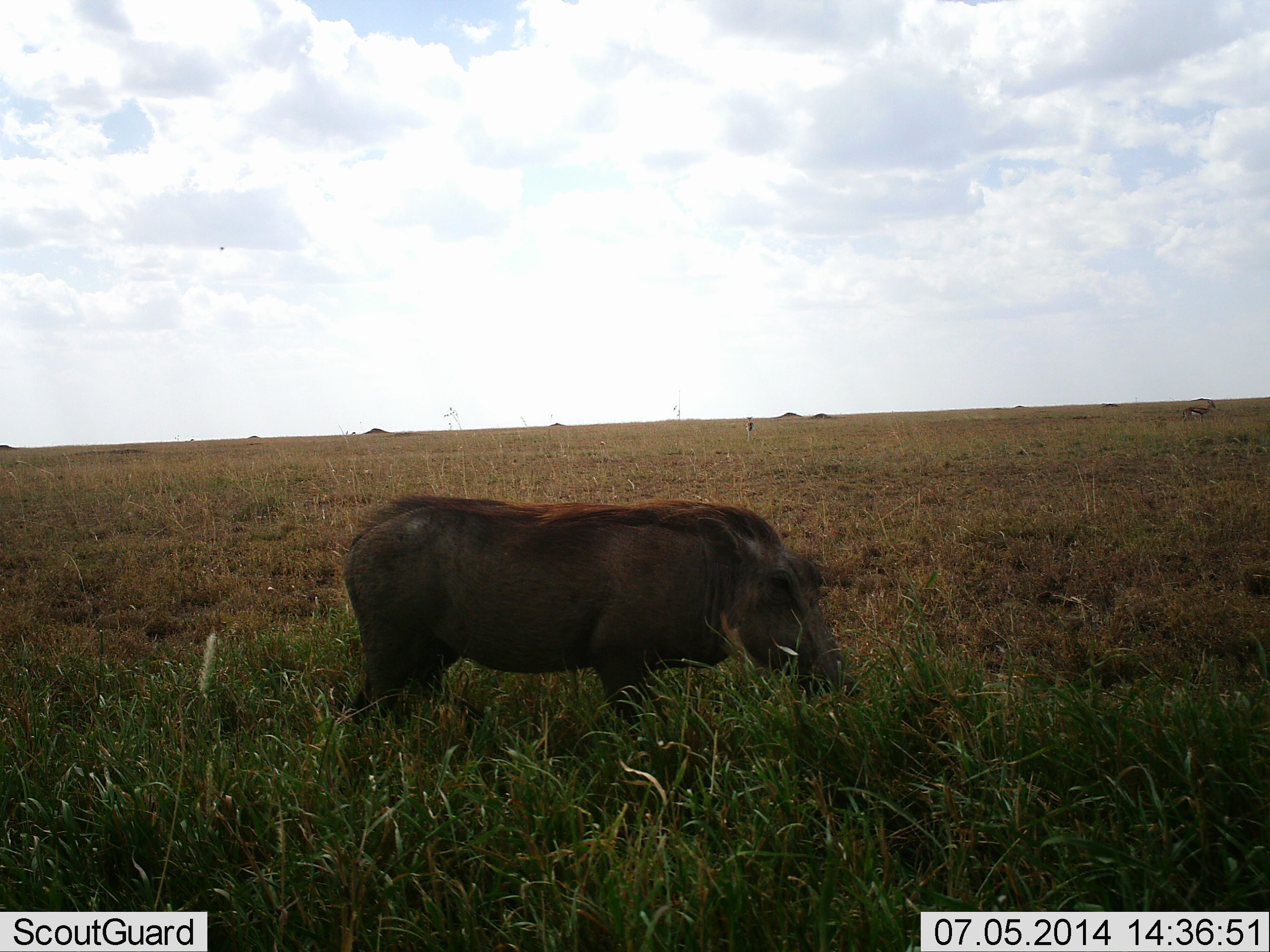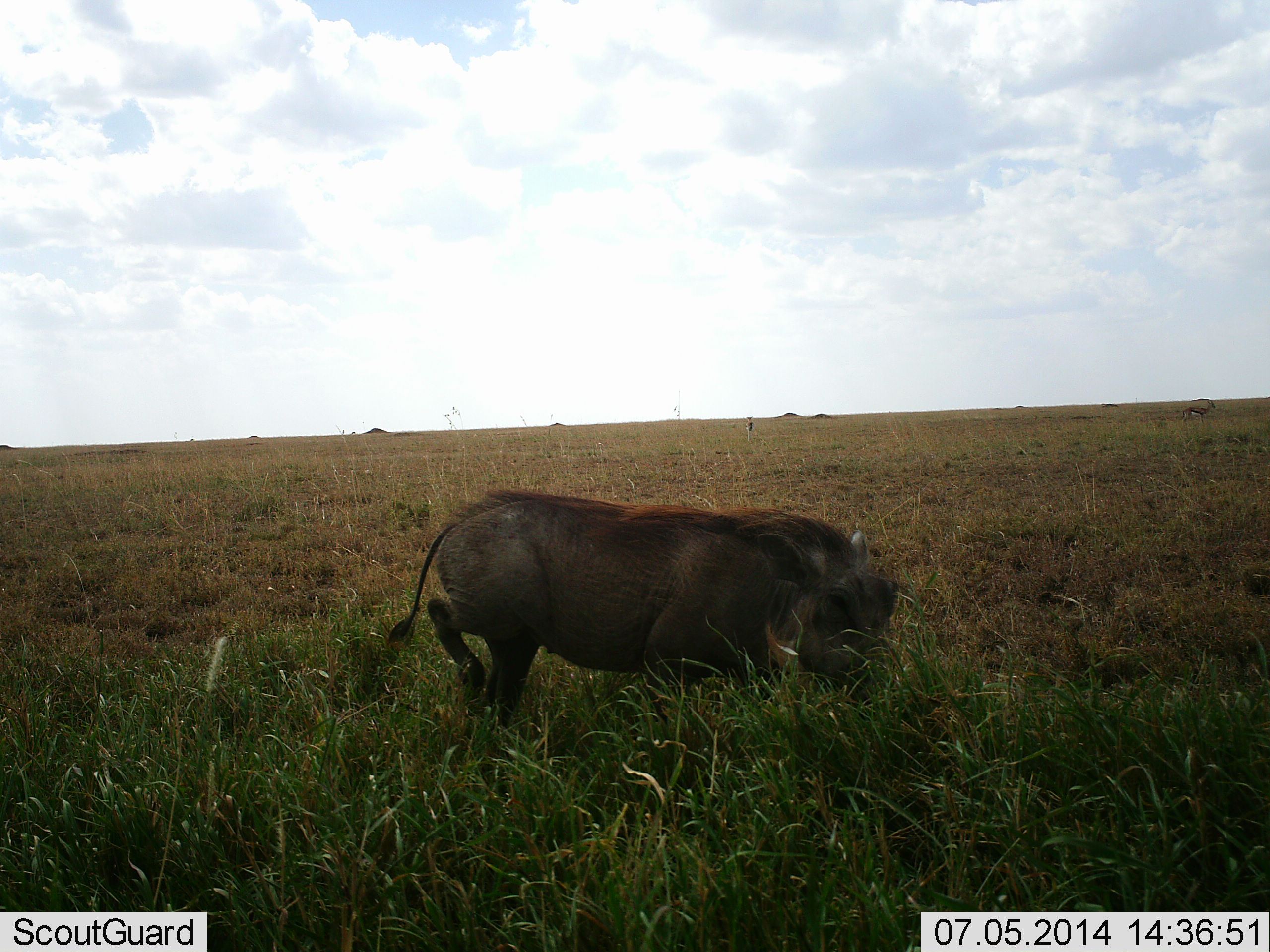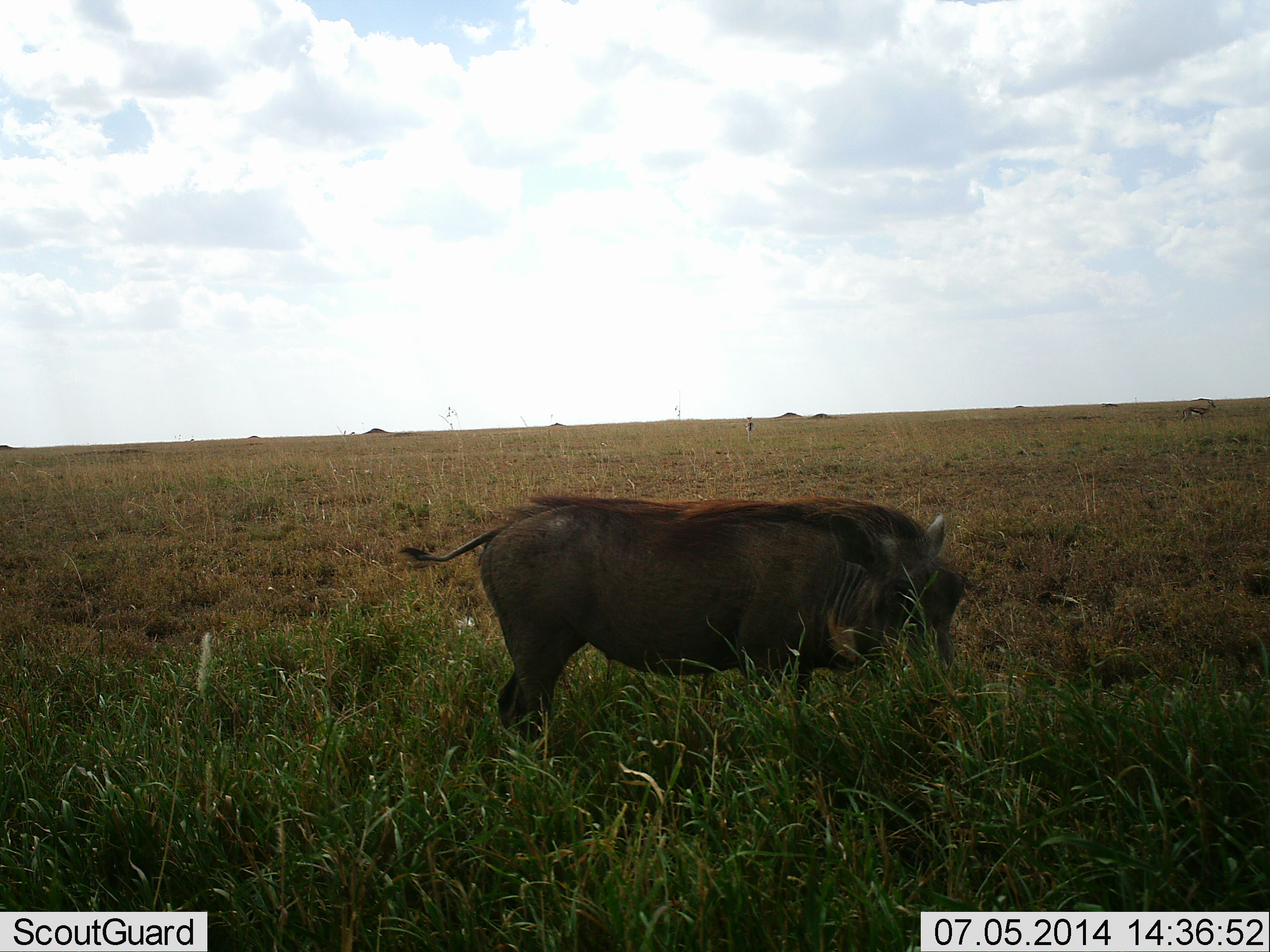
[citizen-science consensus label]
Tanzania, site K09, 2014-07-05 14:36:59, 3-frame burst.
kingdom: Animalia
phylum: Chordata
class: Mammalia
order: Artiodactyla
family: Suidae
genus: Phacochoerus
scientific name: Phacochoerus africanus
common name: warthog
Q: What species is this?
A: Warthog (Phacochoerus africanus).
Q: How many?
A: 1.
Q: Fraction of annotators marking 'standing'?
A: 9%.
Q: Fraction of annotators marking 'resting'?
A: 0%.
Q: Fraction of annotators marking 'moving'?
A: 64%.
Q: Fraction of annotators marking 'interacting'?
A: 0%.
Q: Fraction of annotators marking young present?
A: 0%.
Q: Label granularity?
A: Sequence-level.